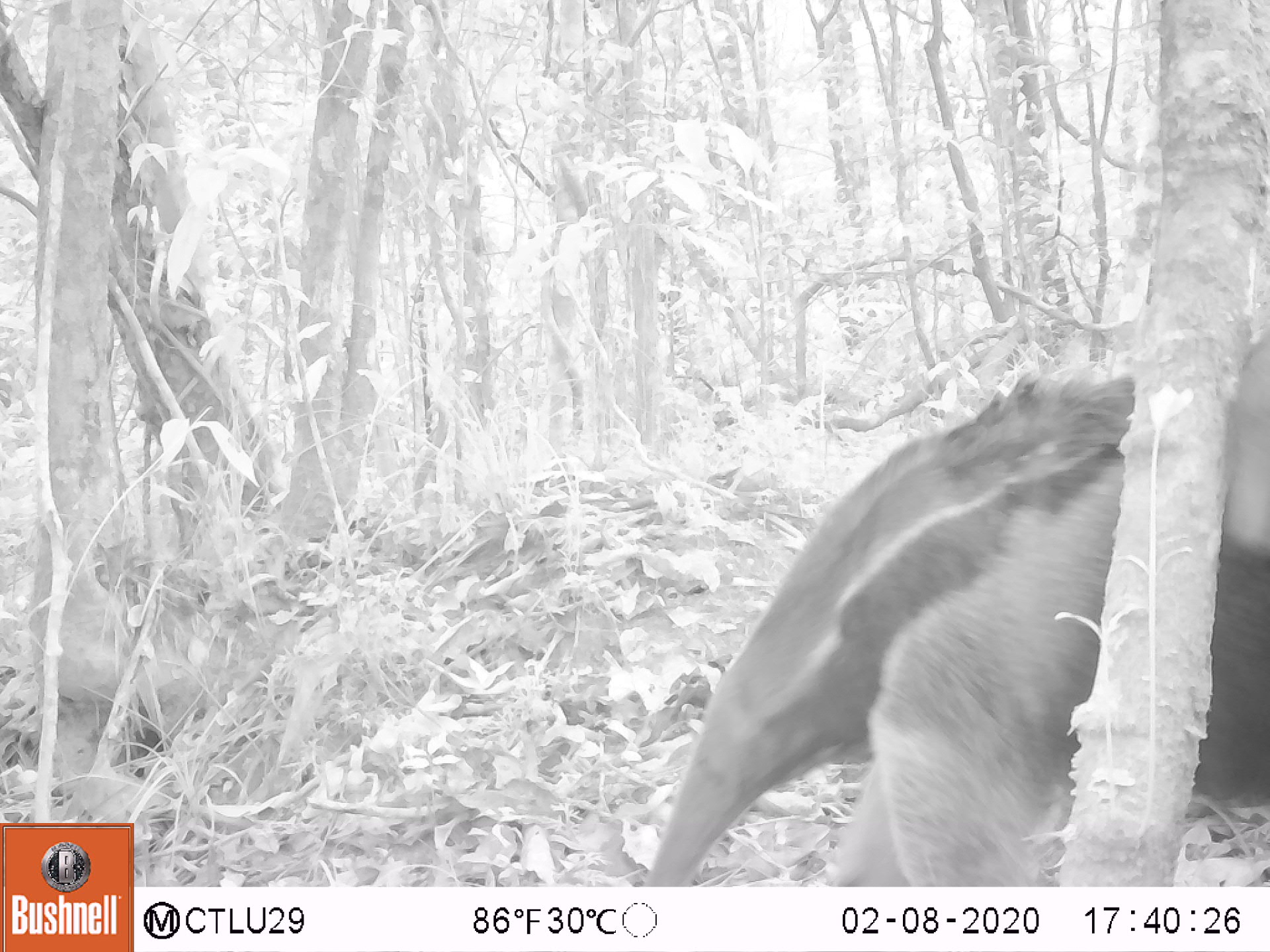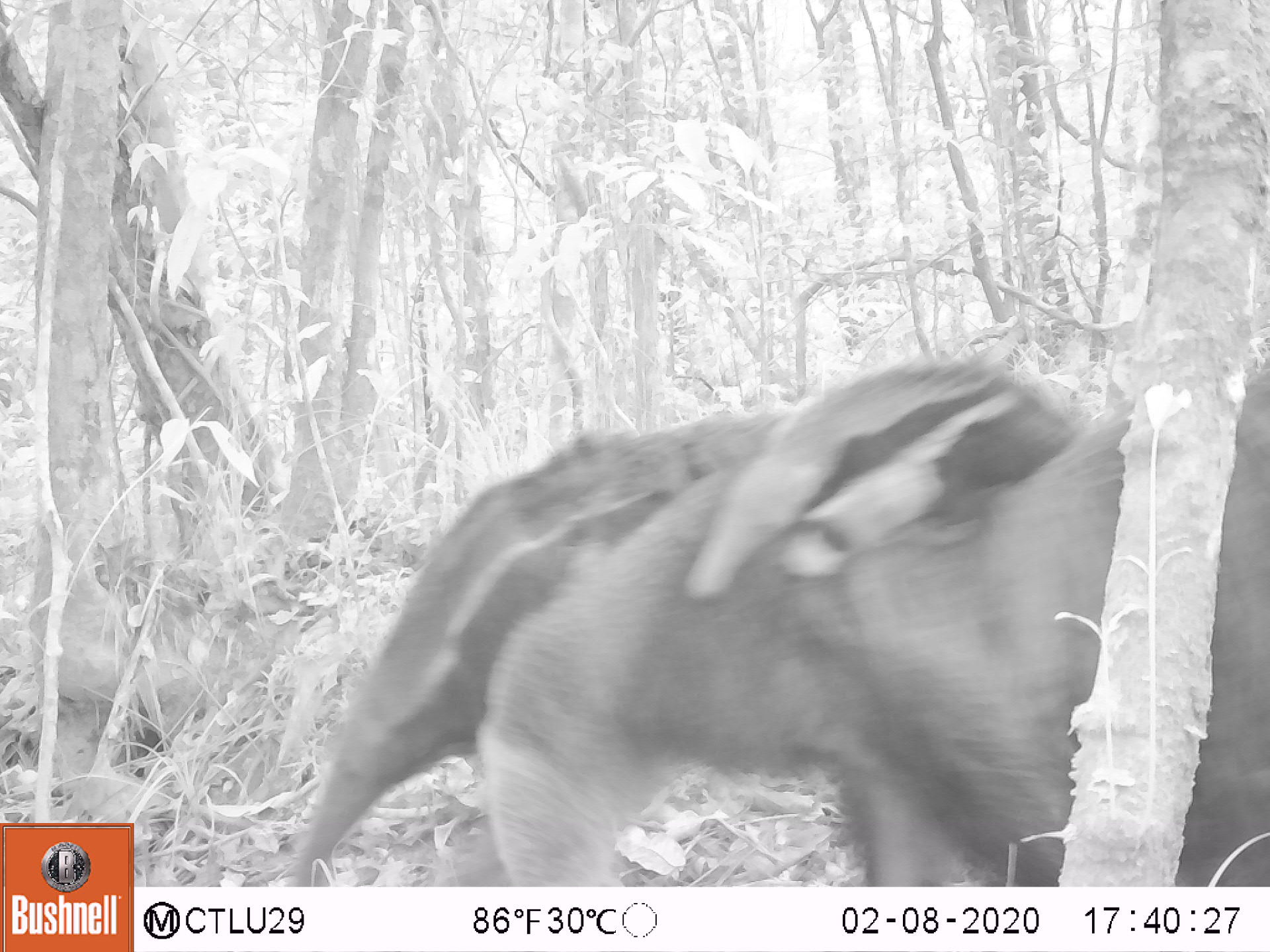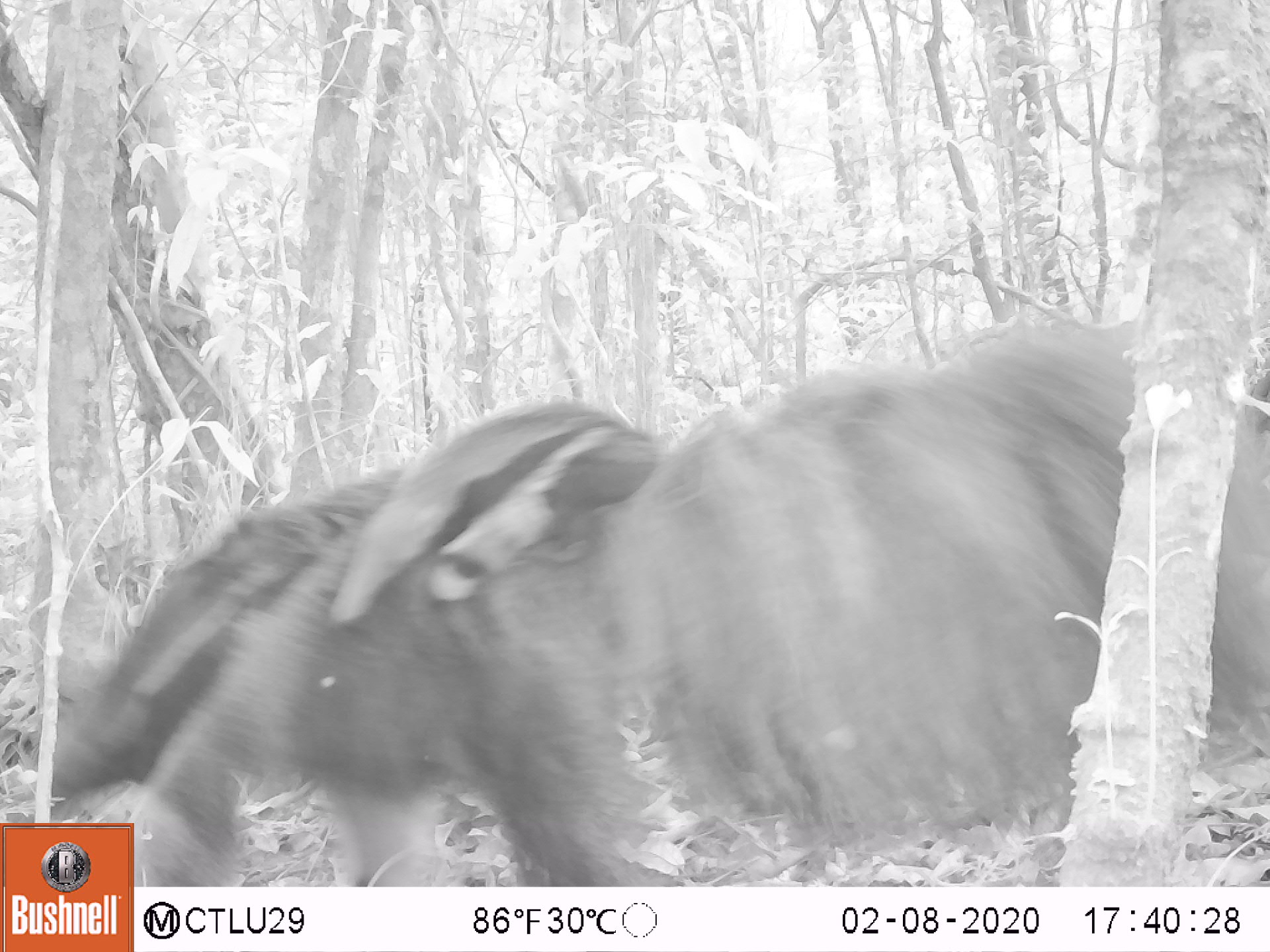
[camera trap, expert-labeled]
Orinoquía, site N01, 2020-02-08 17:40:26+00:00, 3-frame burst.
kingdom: Animalia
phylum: Chordata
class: Mammalia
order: Pilosa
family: Myrmecophagidae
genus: Myrmecophaga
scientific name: Myrmecophaga tridactyla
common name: giant anteater